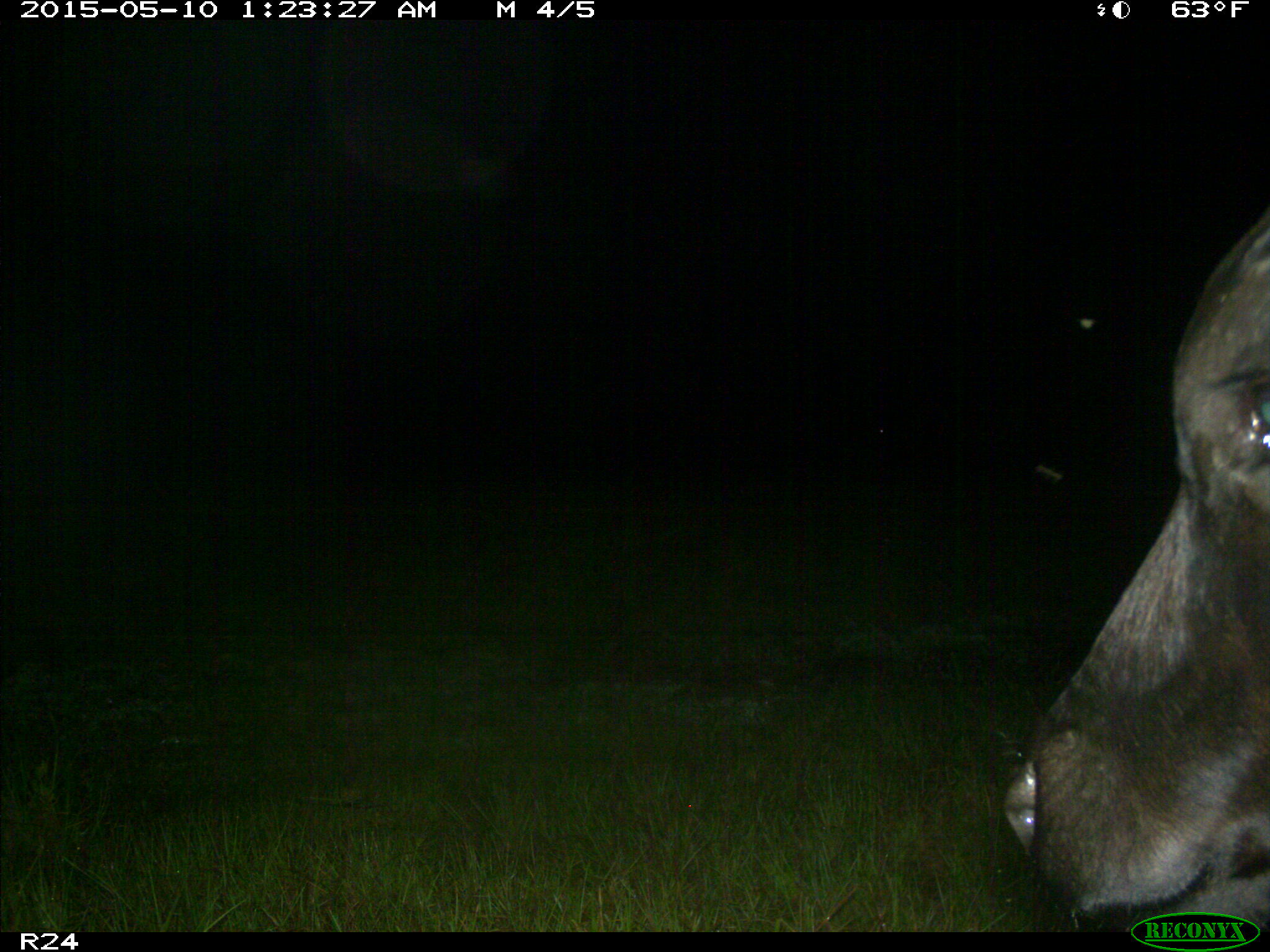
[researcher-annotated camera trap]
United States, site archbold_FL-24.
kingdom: Animalia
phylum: Chordata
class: Mammalia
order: Artiodactyla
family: Bovidae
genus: Bos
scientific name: Bos taurus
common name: domestic cow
Bos taurus (domestic cow).